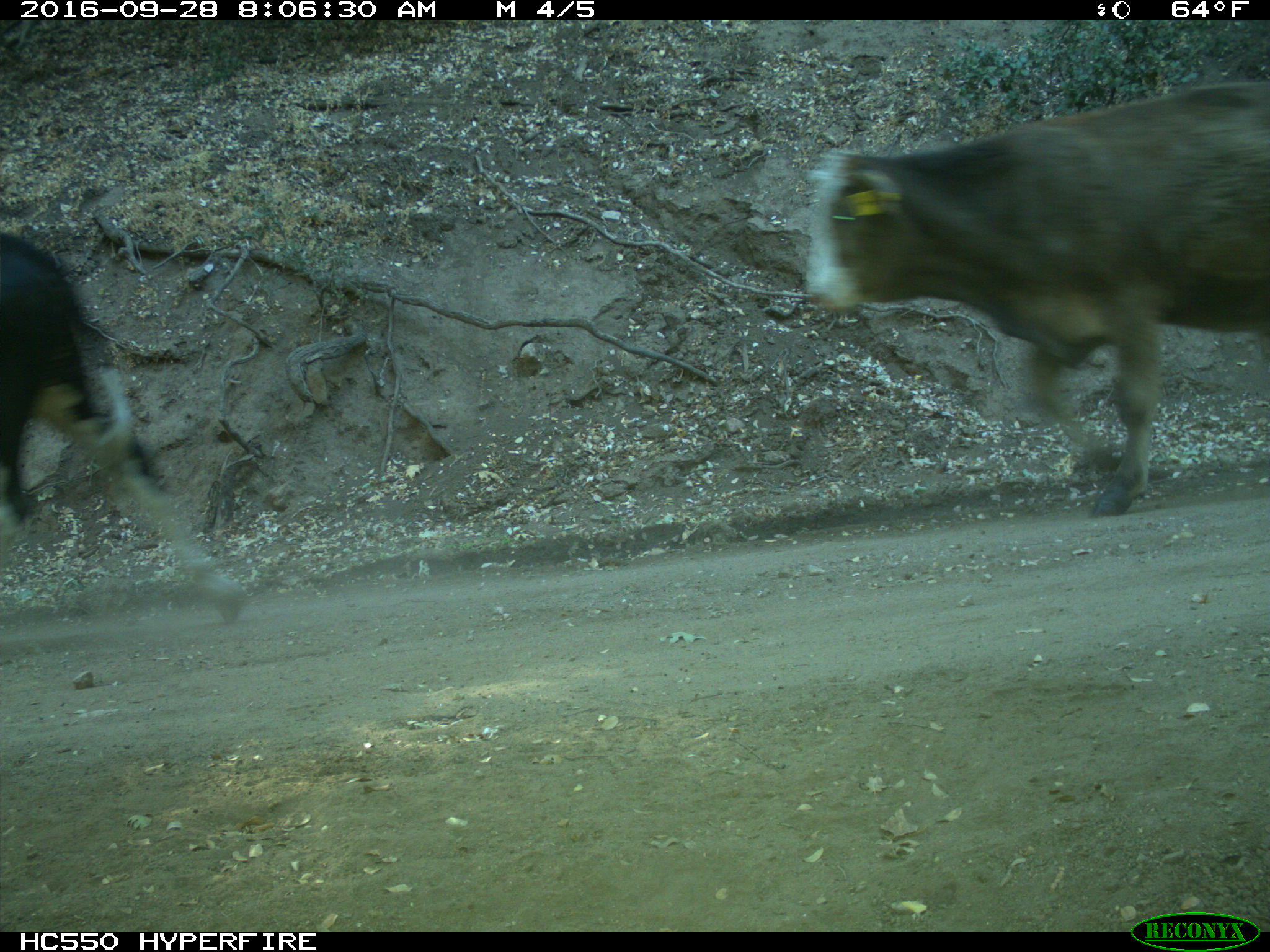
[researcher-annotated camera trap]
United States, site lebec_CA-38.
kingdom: Animalia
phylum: Chordata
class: Mammalia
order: Artiodactyla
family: Bovidae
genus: Bos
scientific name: Bos taurus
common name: domestic cow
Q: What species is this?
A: Bos taurus (domestic cow).